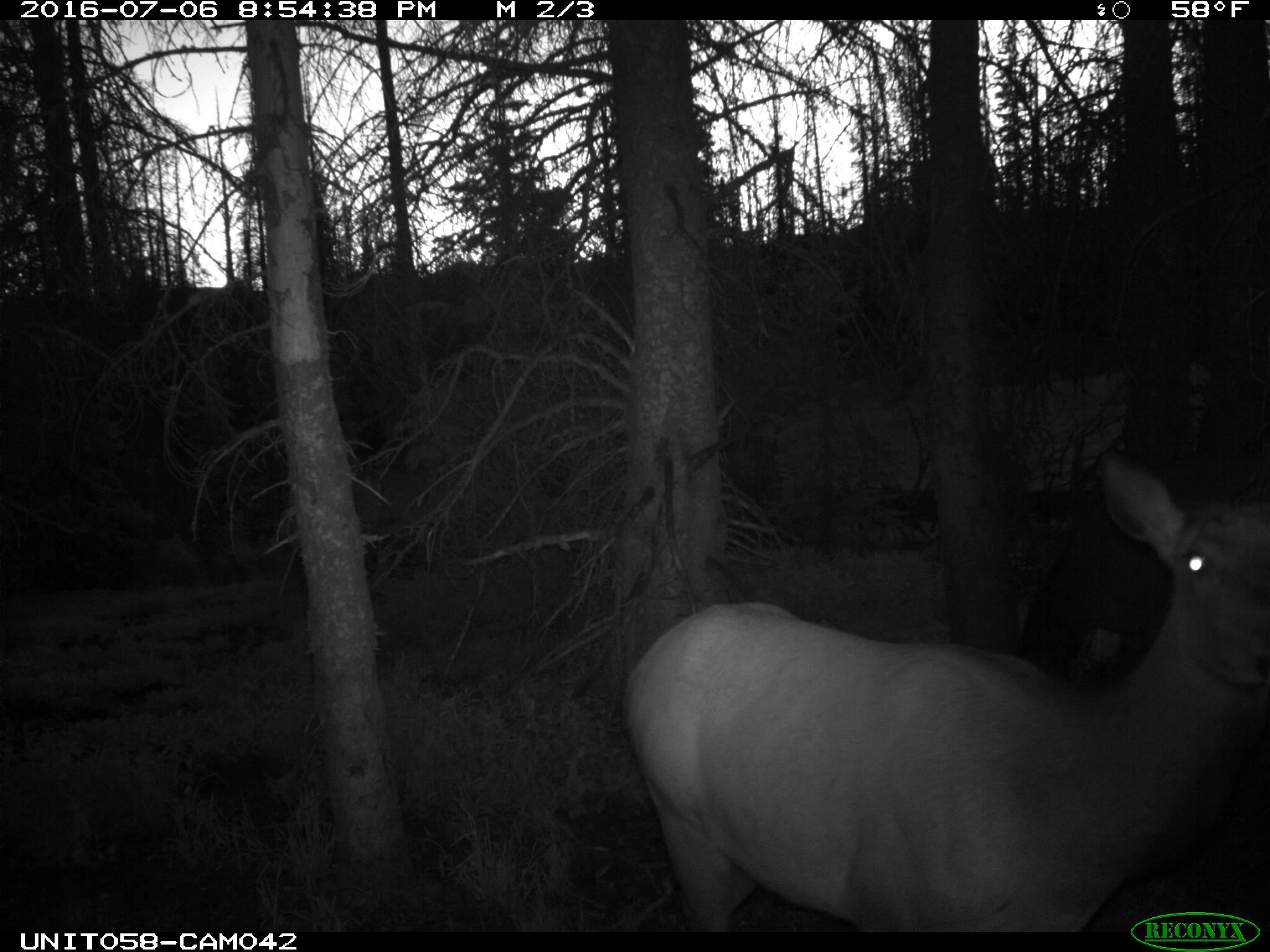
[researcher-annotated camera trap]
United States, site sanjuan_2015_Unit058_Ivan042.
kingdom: Animalia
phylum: Chordata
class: Mammalia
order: Artiodactyla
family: Cervidae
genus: Cervus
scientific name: Cervus elaphus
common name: red deer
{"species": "Cervus elaphus (red deer)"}